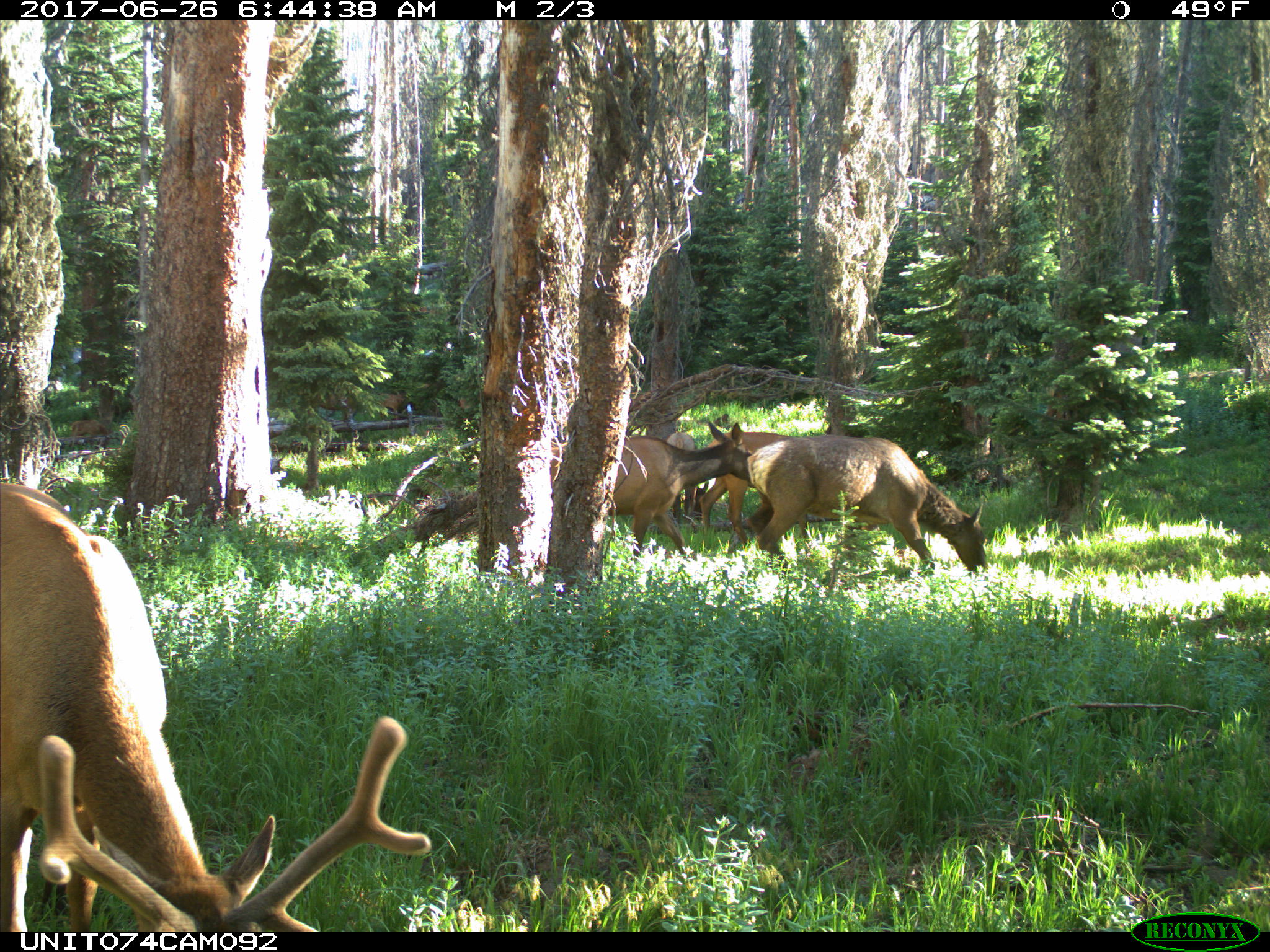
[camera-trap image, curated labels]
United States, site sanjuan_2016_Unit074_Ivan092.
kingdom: Animalia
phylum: Chordata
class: Mammalia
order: Artiodactyla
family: Cervidae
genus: Cervus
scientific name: Cervus elaphus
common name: red deer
Cervus elaphus (red deer).